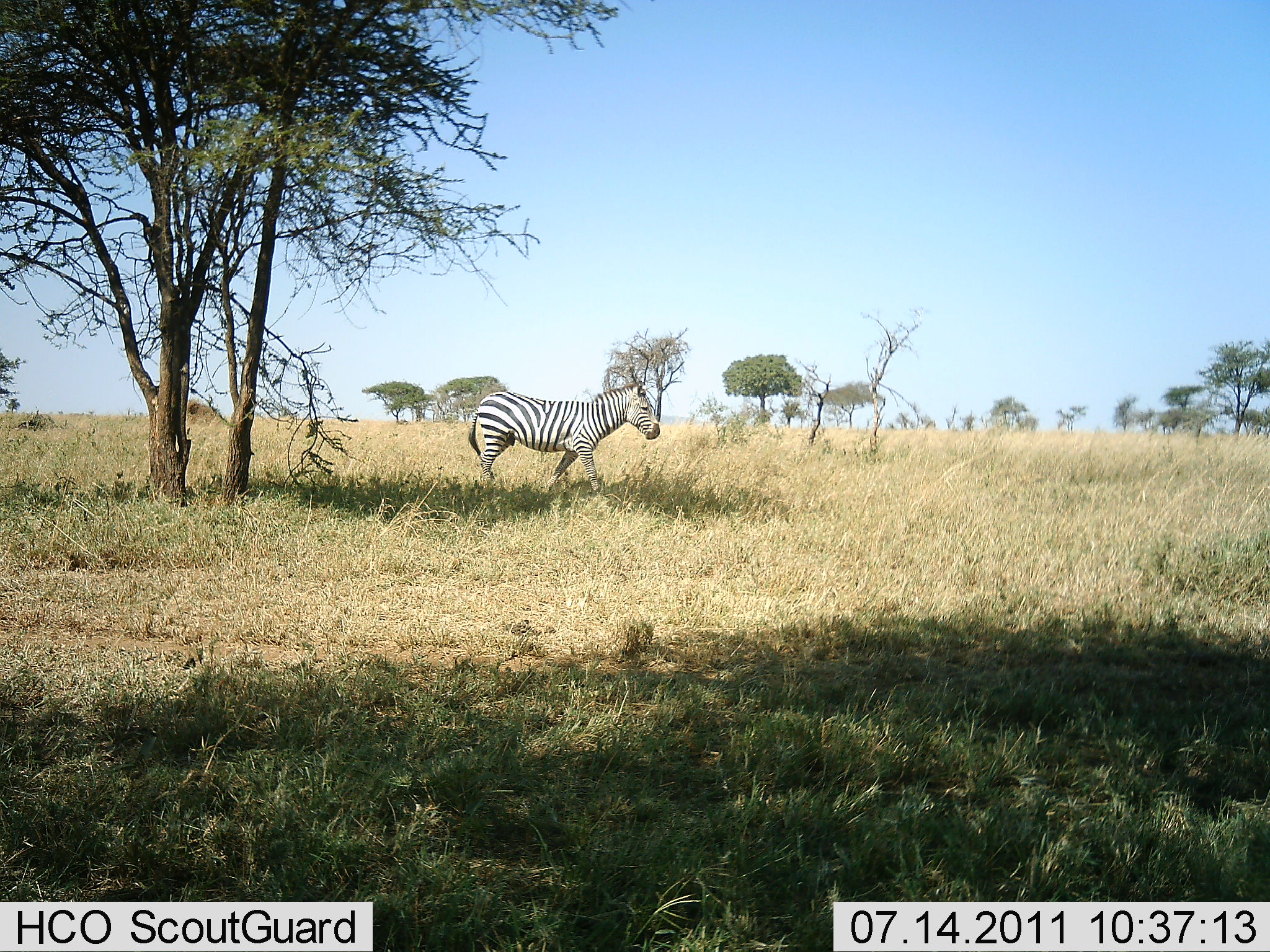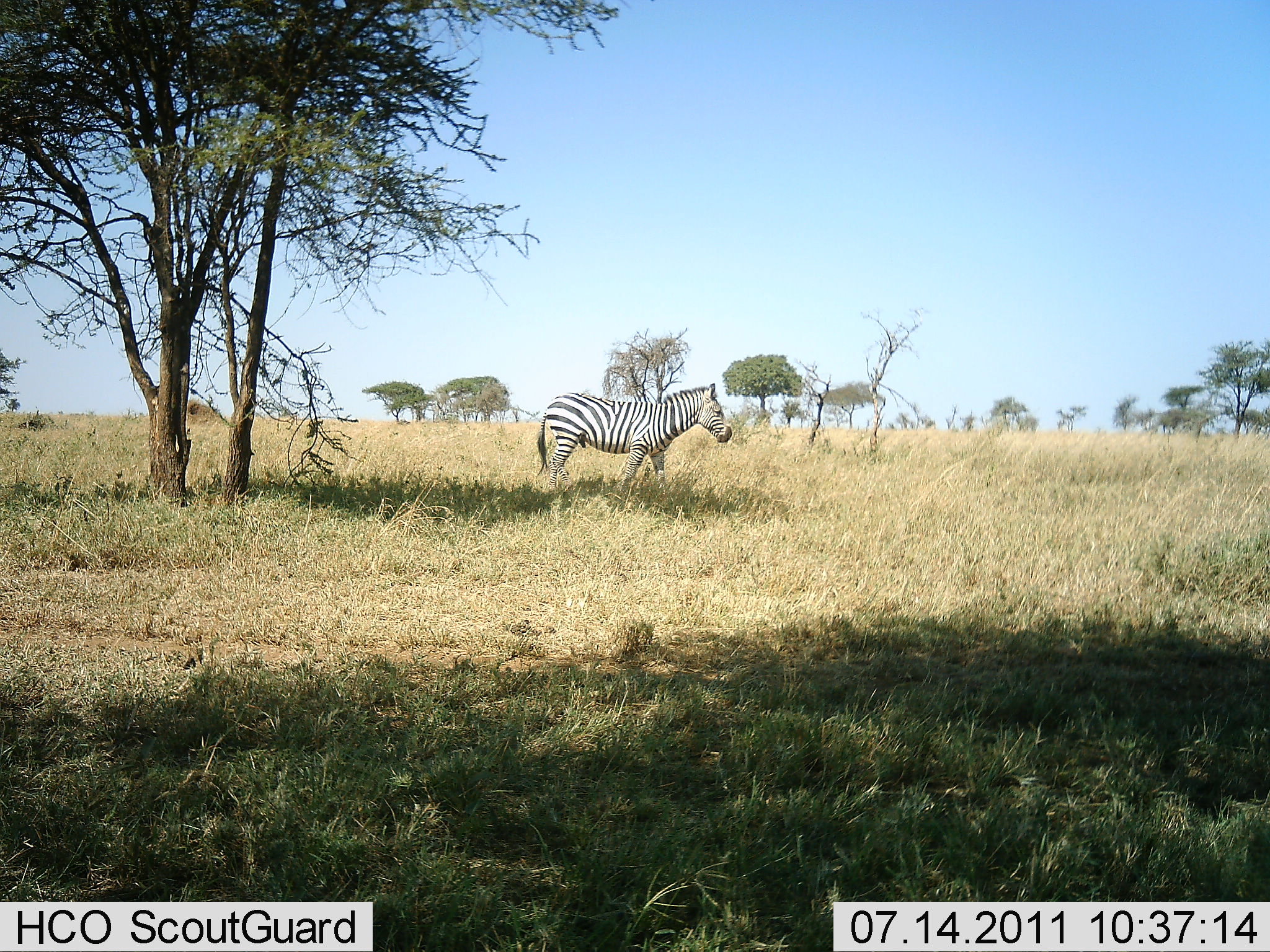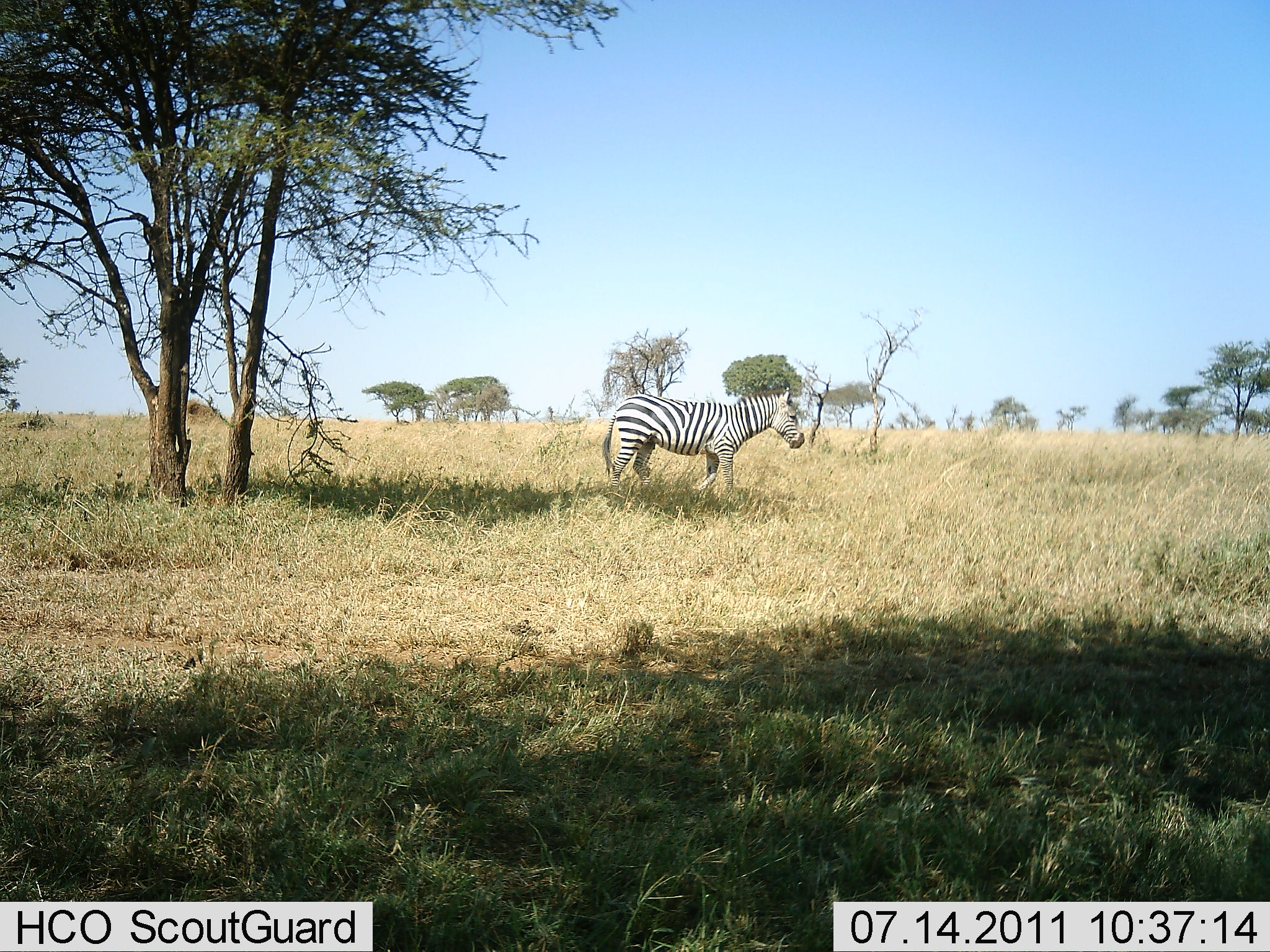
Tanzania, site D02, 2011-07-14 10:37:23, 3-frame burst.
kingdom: Animalia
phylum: Chordata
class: Mammalia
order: Perissodactyla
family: Equidae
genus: Equus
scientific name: Equus quagga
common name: plains zebra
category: zebra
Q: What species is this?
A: Zebra (plains zebra) (Equus quagga).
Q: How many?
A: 1.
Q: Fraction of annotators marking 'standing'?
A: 7%.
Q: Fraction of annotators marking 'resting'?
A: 0%.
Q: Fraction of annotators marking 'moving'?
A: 93%.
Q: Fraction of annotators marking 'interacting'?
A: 0%.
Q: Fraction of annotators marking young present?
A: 0%.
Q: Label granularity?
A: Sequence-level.